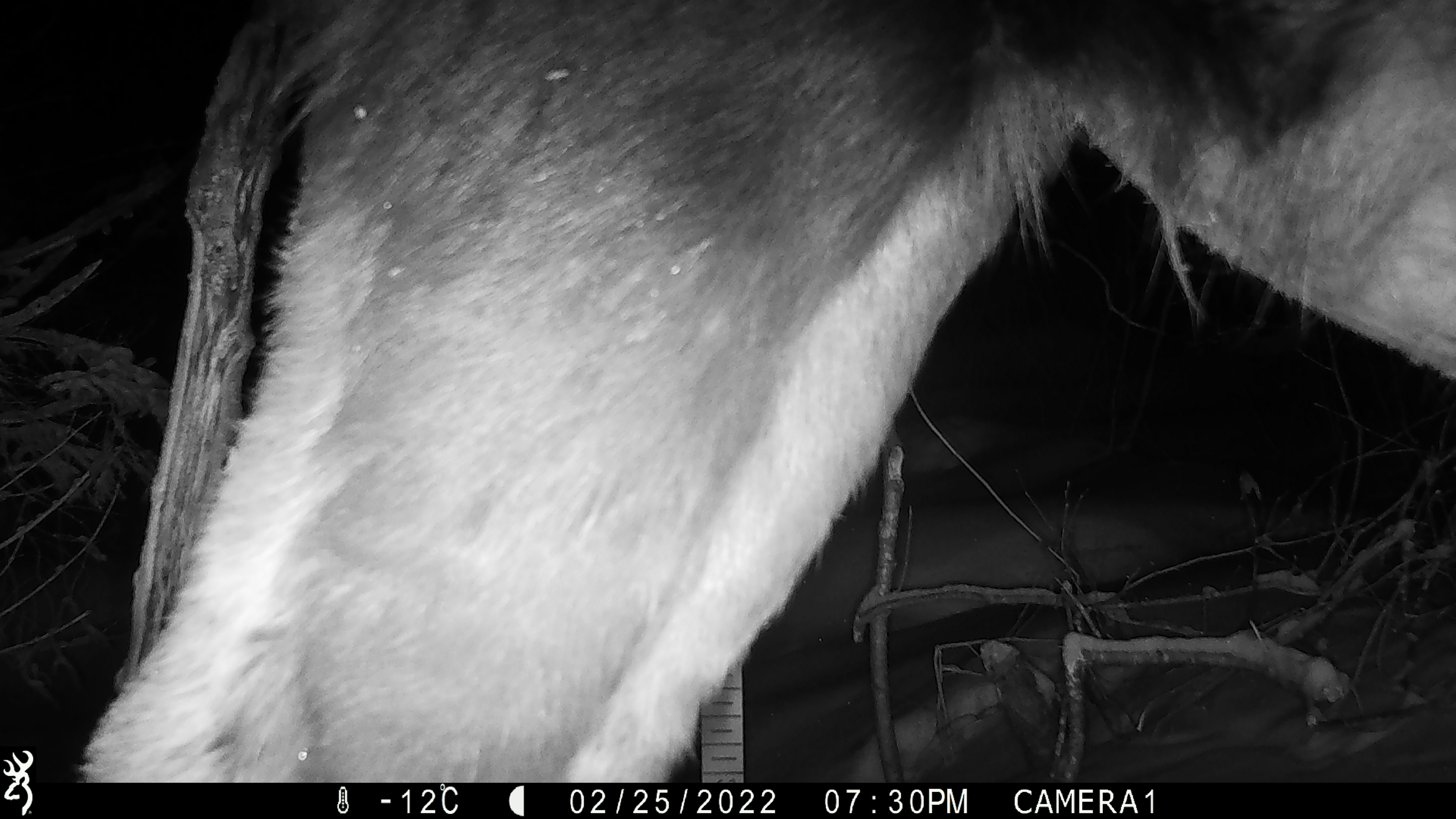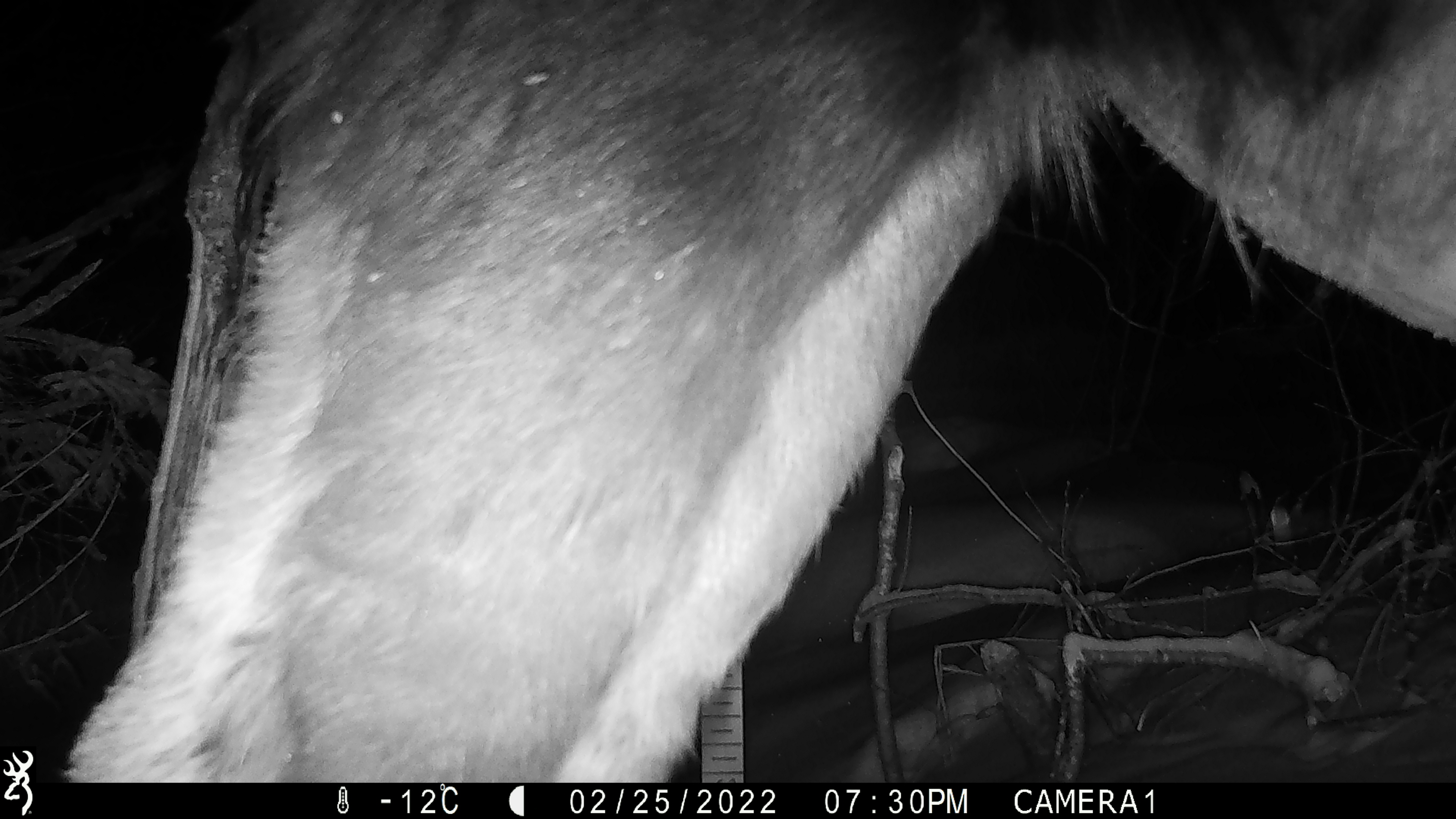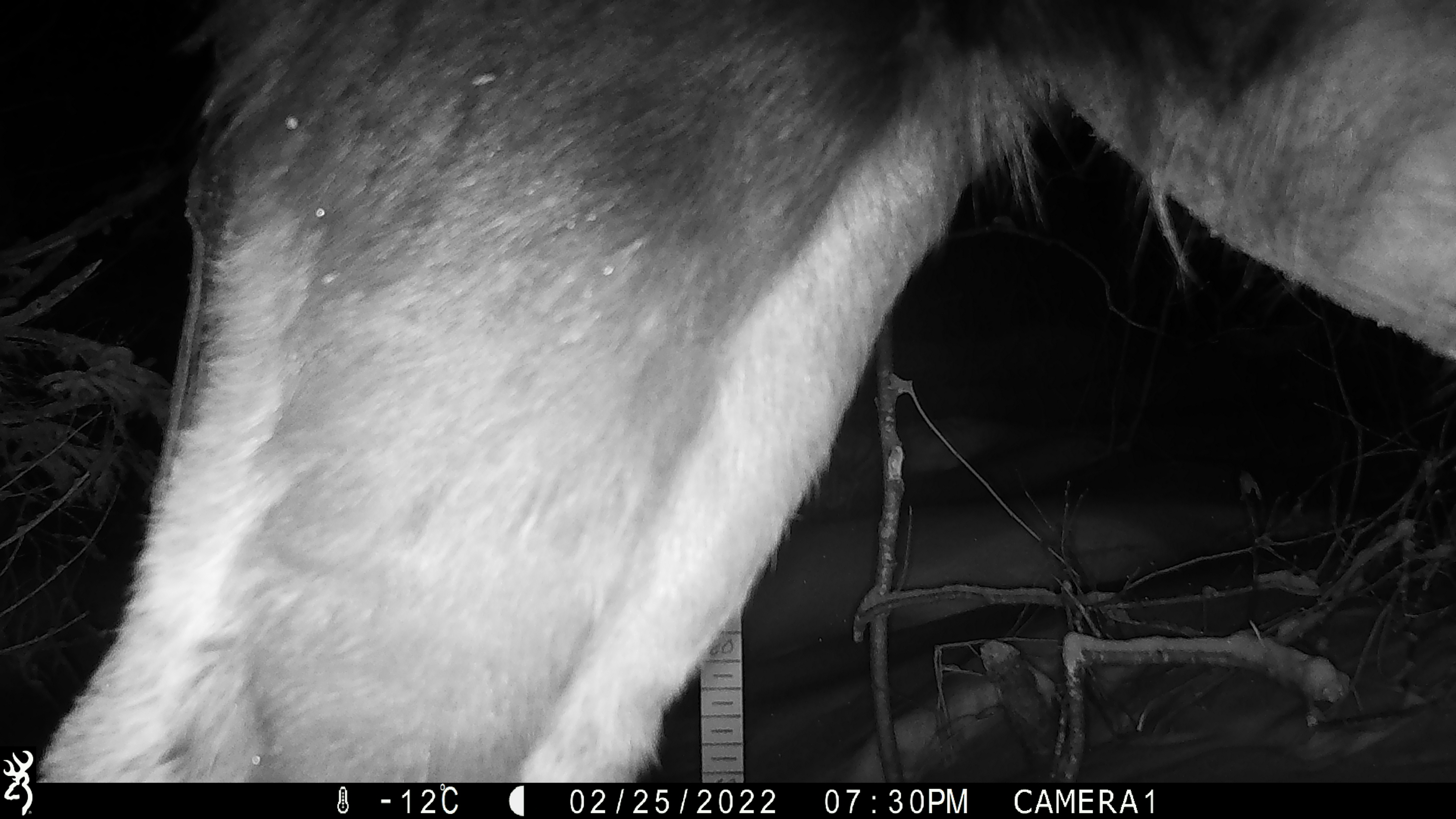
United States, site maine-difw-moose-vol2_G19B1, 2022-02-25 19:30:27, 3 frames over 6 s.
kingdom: Animalia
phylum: Chordata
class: Mammalia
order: Artiodactyla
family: Cervidae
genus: Alces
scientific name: Alces alces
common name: moose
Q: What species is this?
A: Moose (Alces alces).